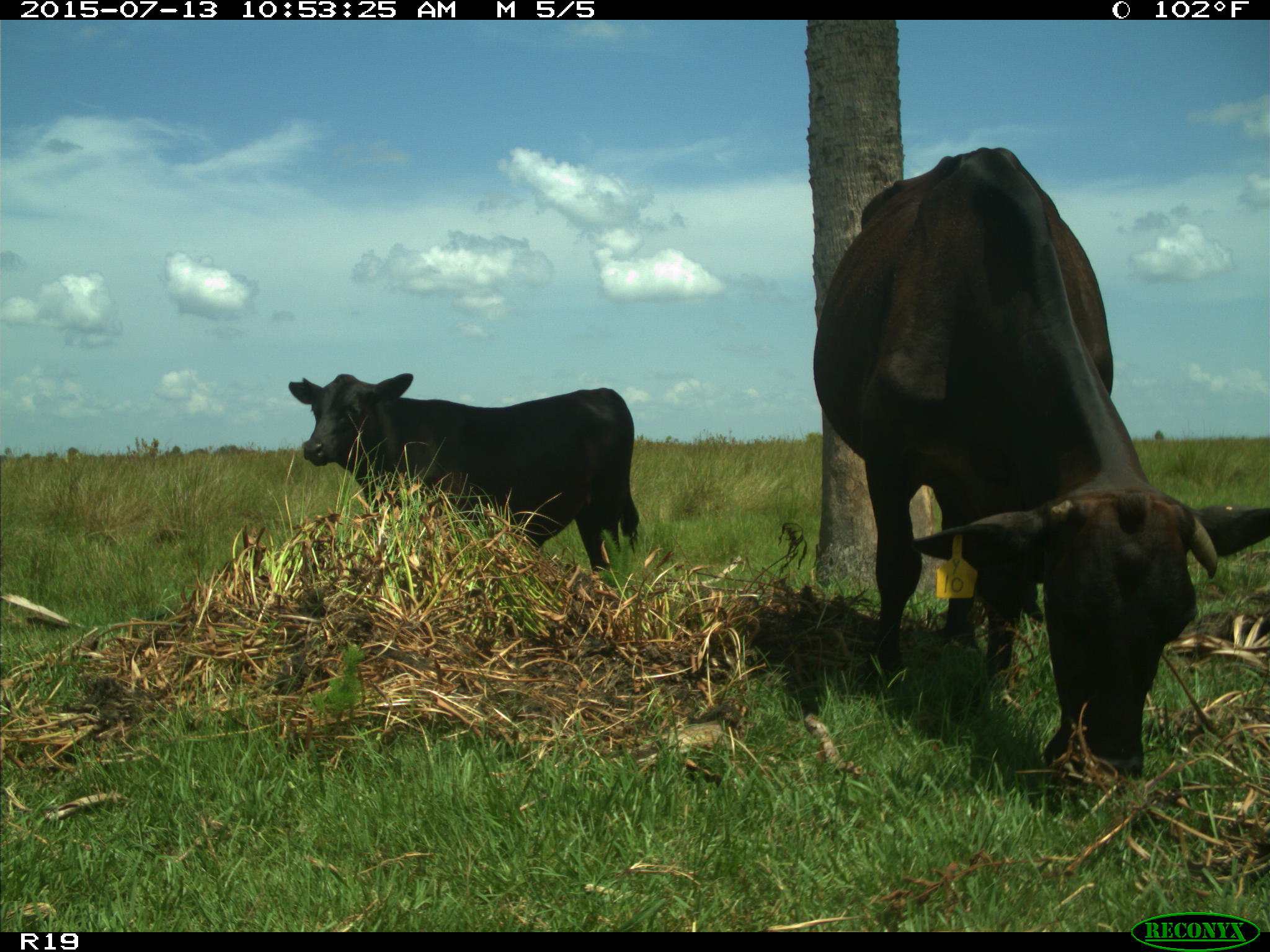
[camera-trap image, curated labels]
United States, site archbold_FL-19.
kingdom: Animalia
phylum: Chordata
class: Mammalia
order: Artiodactyla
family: Bovidae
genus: Bos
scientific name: Bos taurus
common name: domestic cow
Bos taurus (domestic cow).